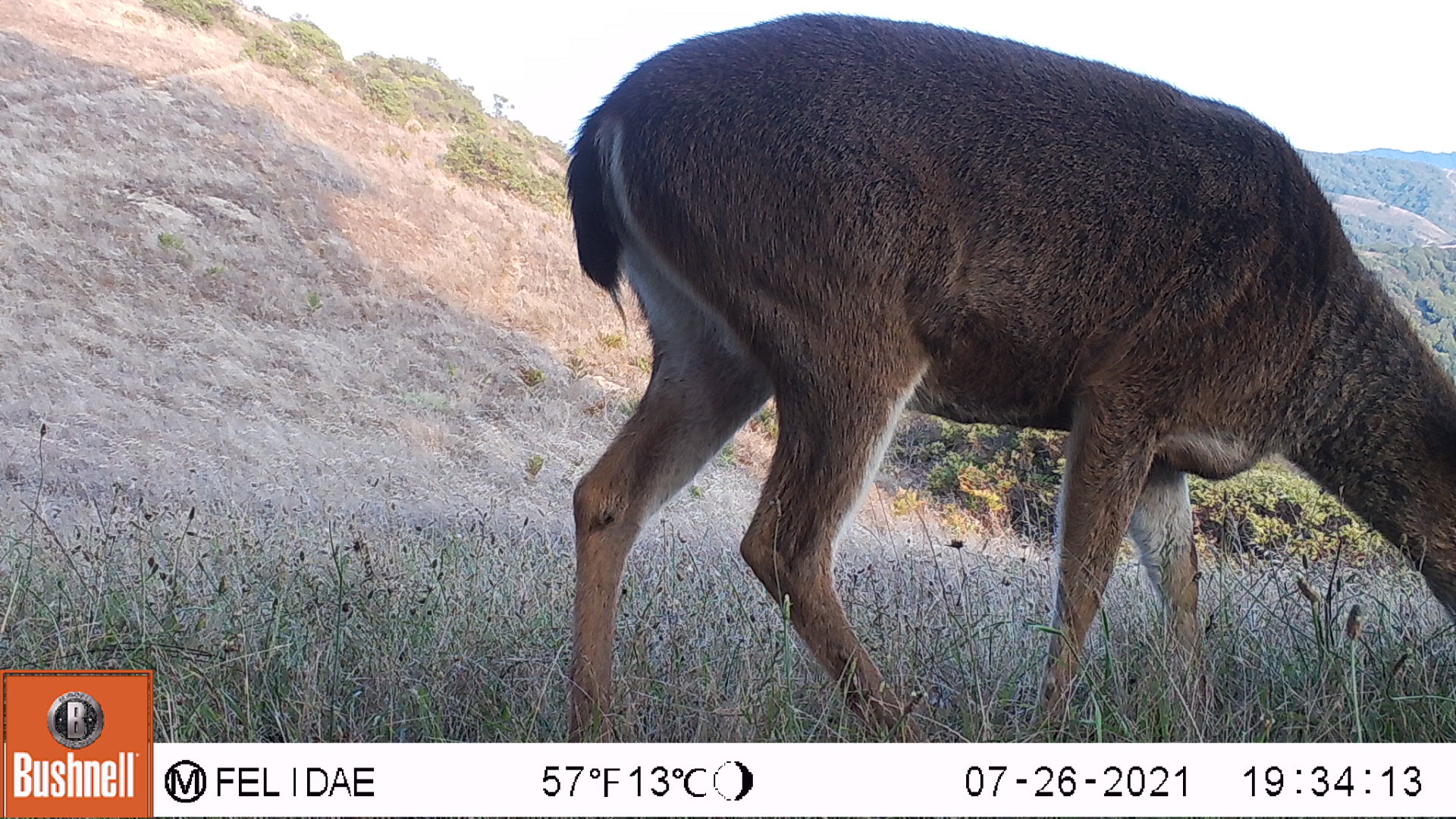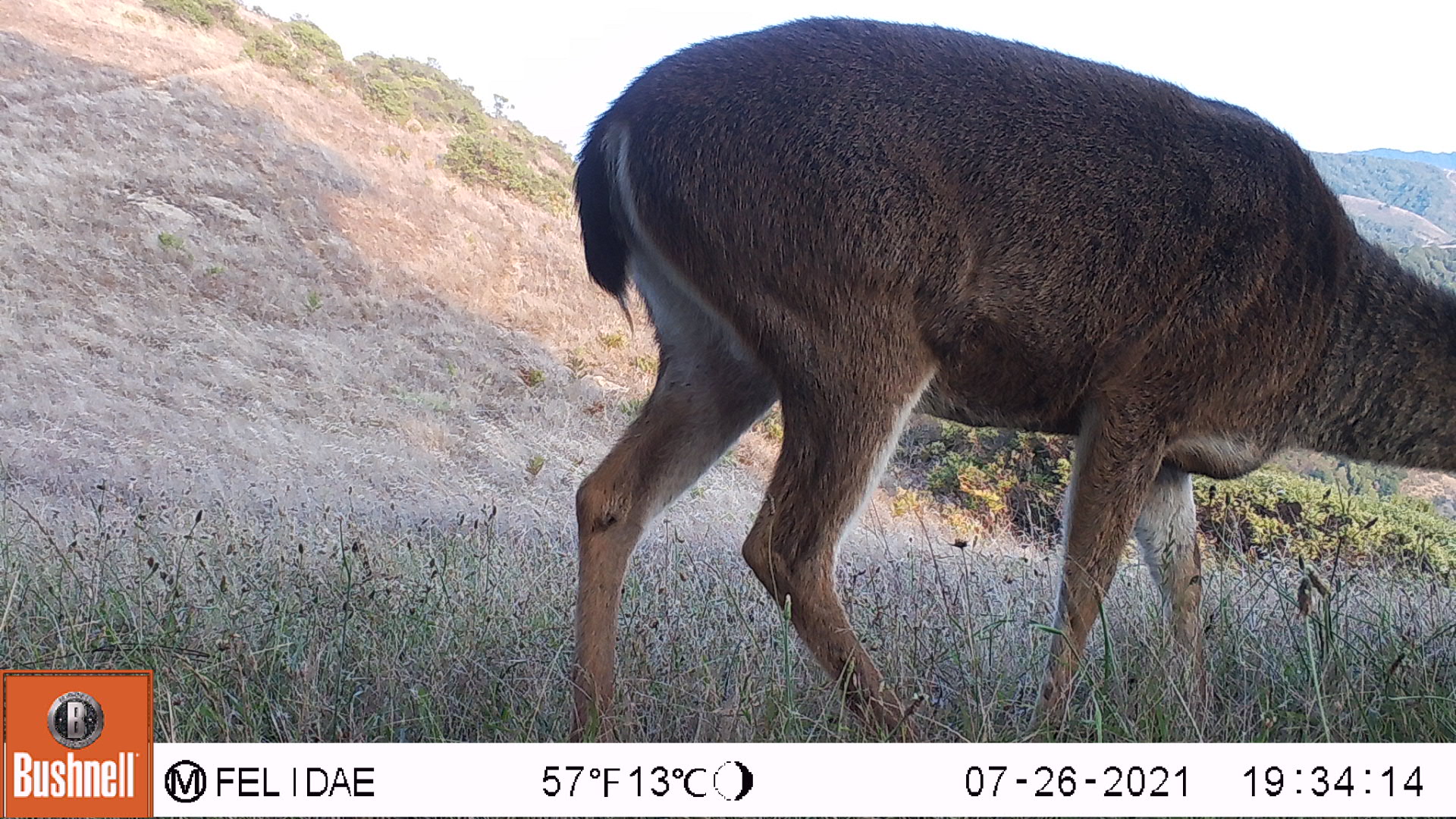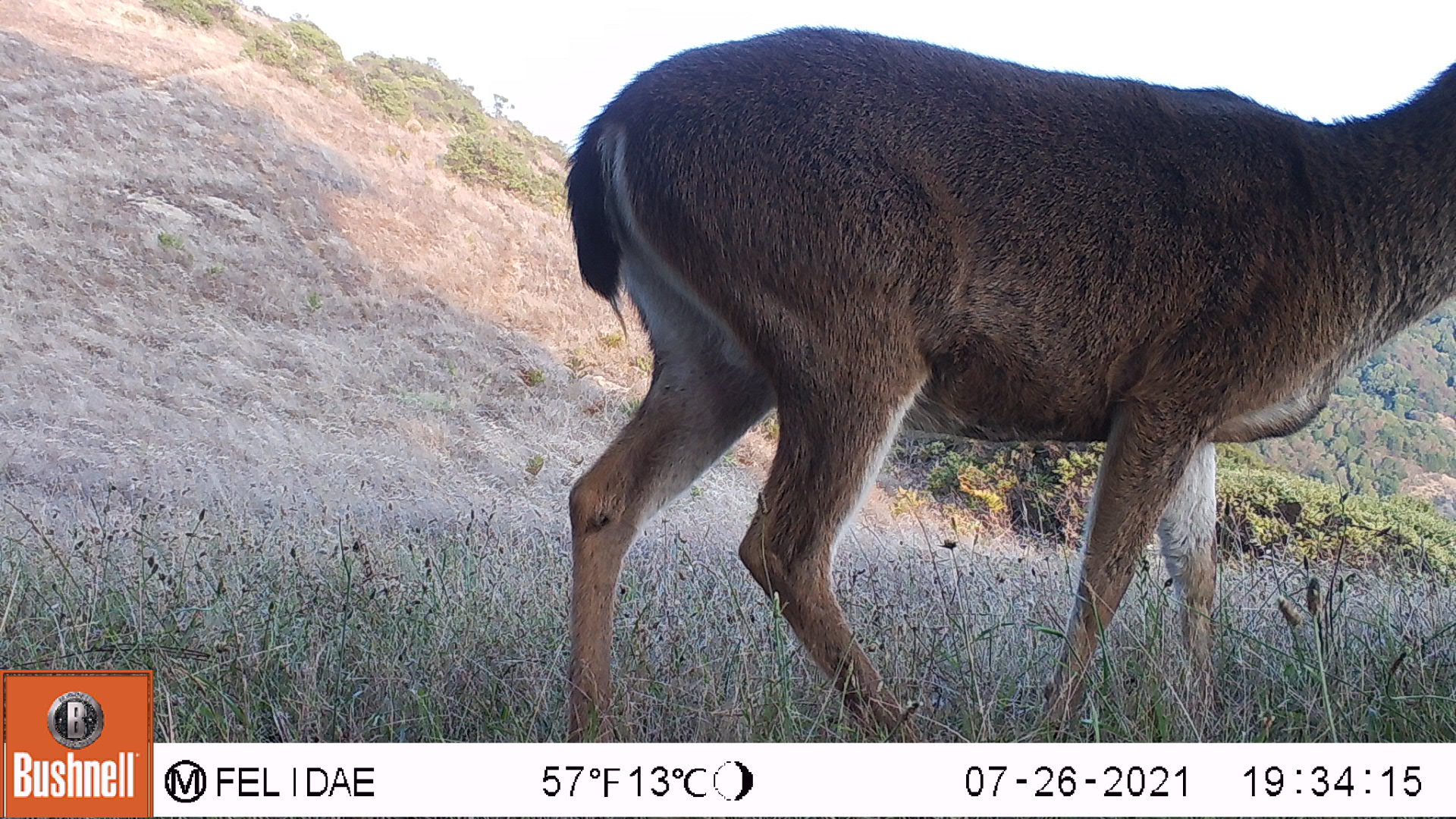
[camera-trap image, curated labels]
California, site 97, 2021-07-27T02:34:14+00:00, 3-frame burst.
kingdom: Animalia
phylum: Chordata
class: Mammalia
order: Artiodactyla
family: Cervidae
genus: Odocoileus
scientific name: Odocoileus hemionus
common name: mule deer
Mule deer (Odocoileus hemionus).